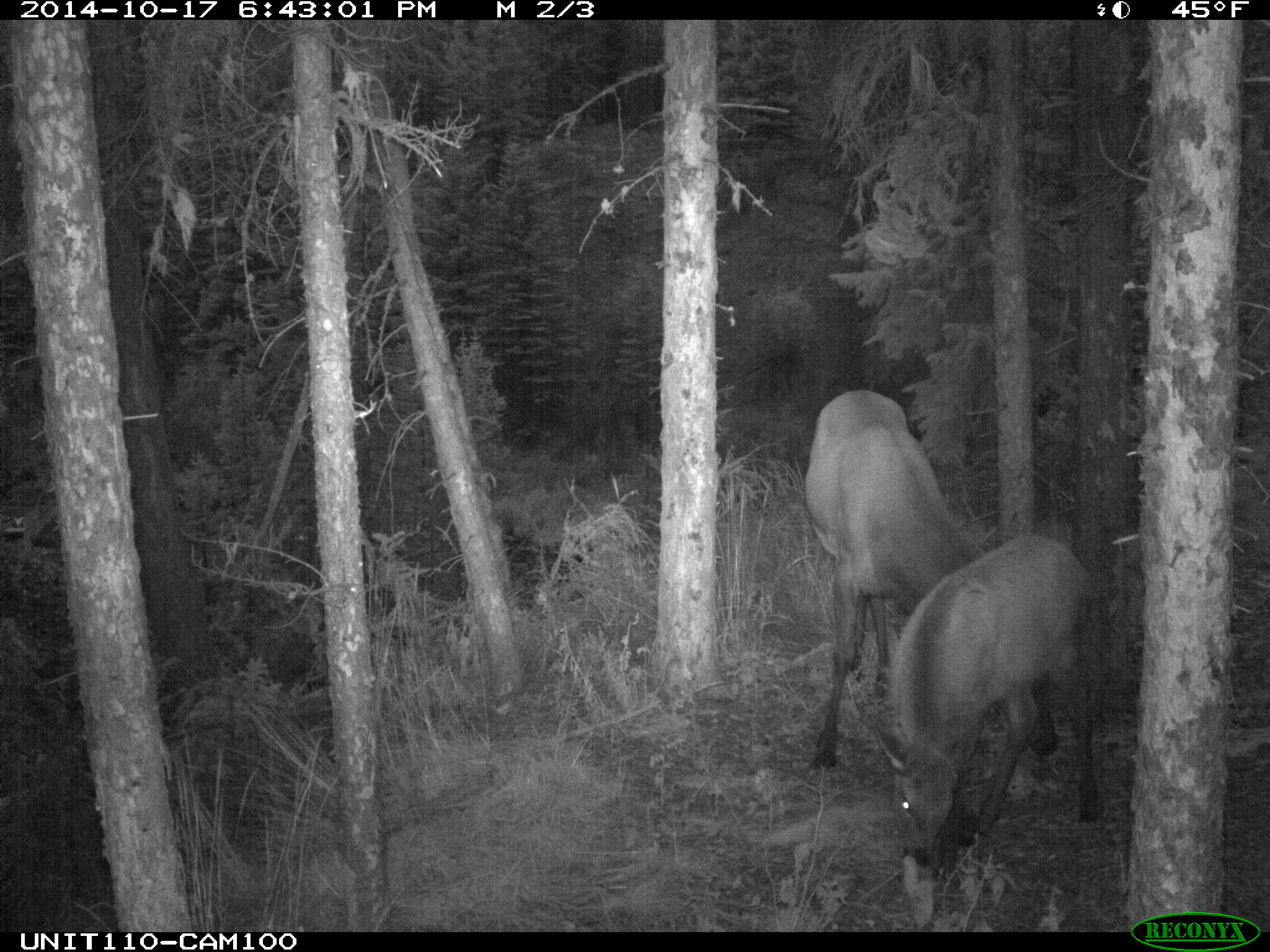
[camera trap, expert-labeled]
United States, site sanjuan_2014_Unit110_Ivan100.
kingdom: Animalia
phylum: Chordata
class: Mammalia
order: Artiodactyla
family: Cervidae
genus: Cervus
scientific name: Cervus elaphus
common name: red deer